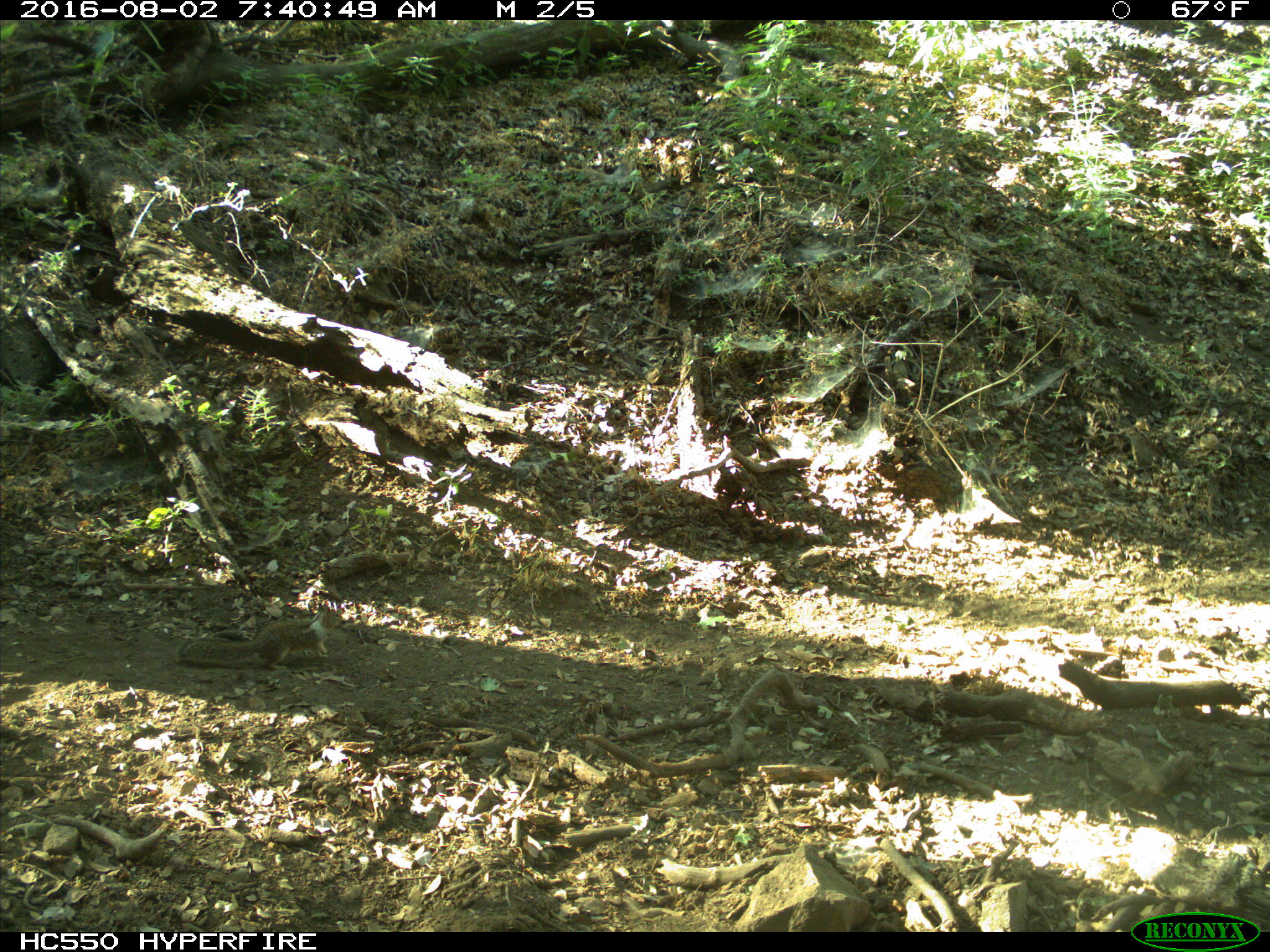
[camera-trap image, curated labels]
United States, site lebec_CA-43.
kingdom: Animalia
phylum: Chordata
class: Mammalia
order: Rodentia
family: Sciuridae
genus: Otospermophilus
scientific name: Otospermophilus beecheyi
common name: california ground squirrel